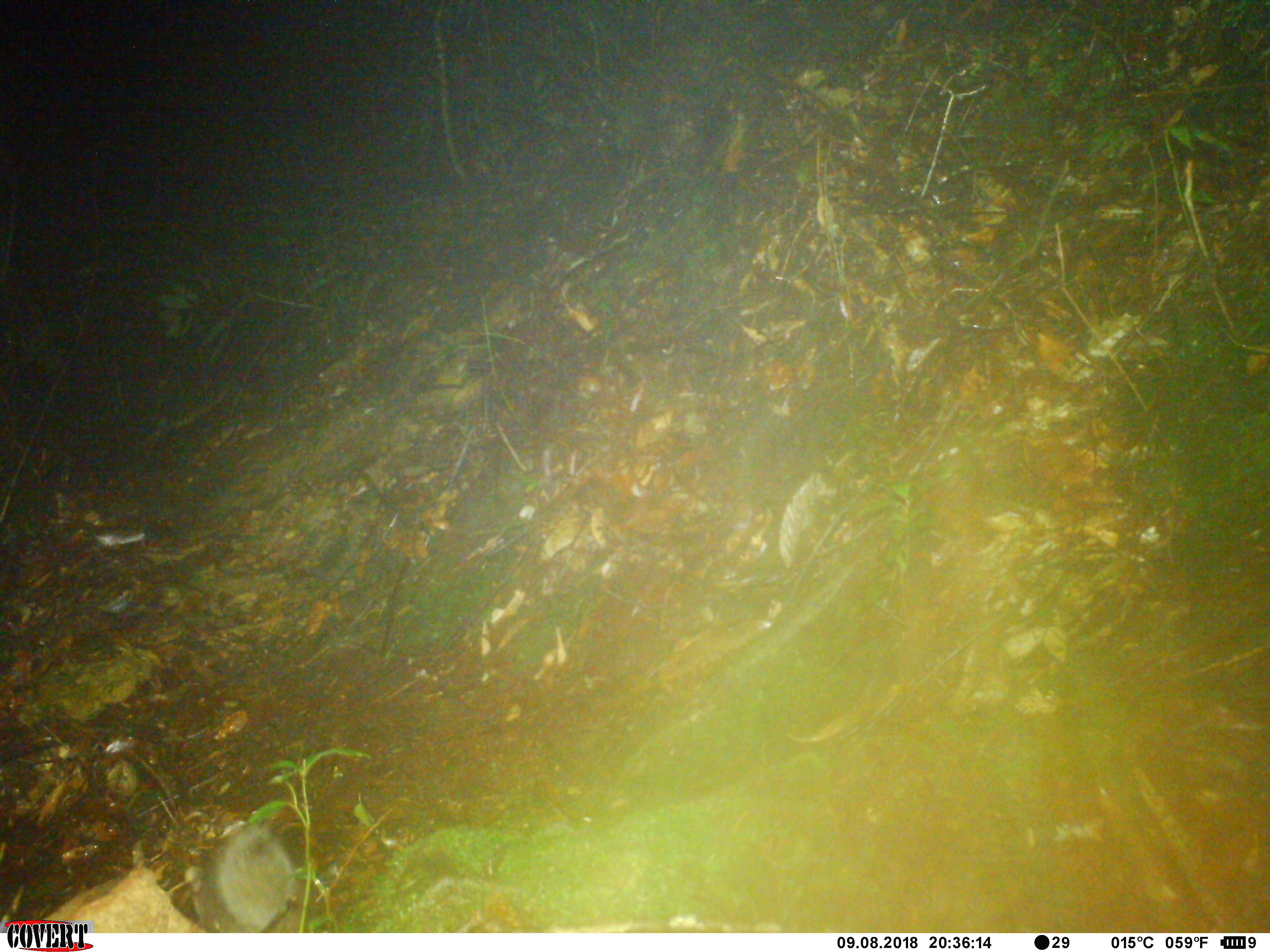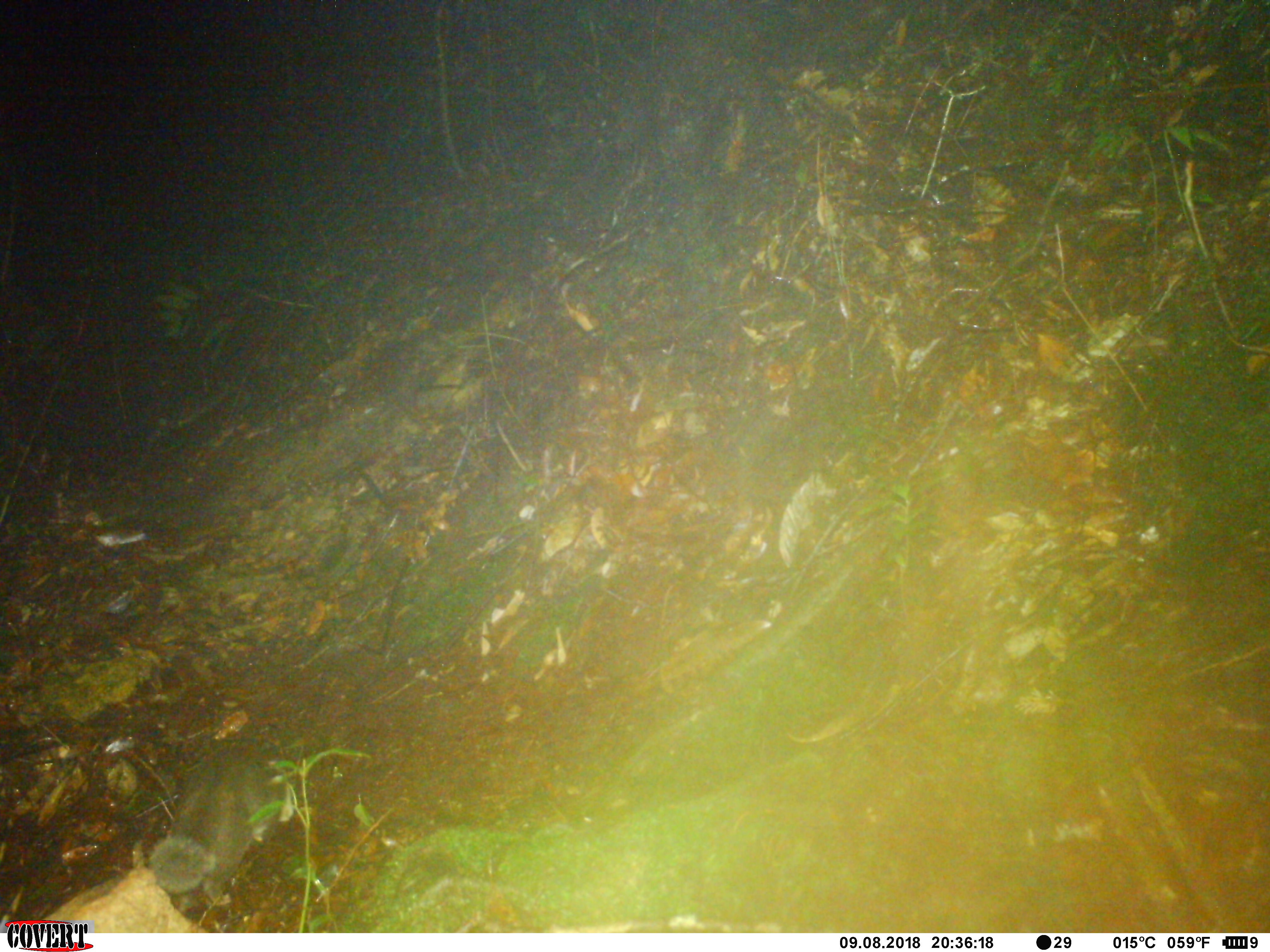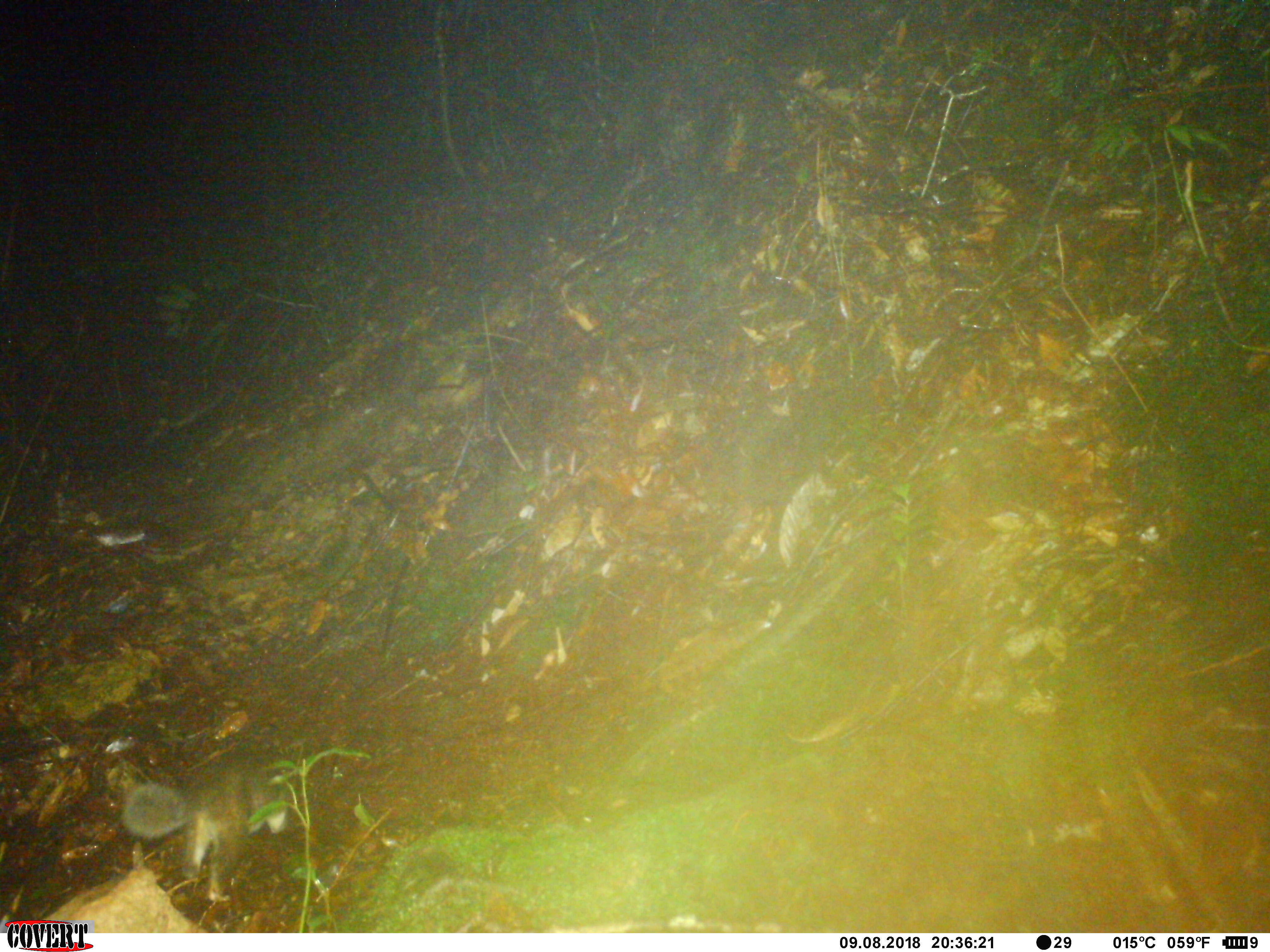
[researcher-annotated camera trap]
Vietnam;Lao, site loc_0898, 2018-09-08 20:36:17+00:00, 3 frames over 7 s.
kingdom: Animalia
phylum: Chordata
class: Mammalia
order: Carnivora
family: Mustelidae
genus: Melogale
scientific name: Melogale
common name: ferret badger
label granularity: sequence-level